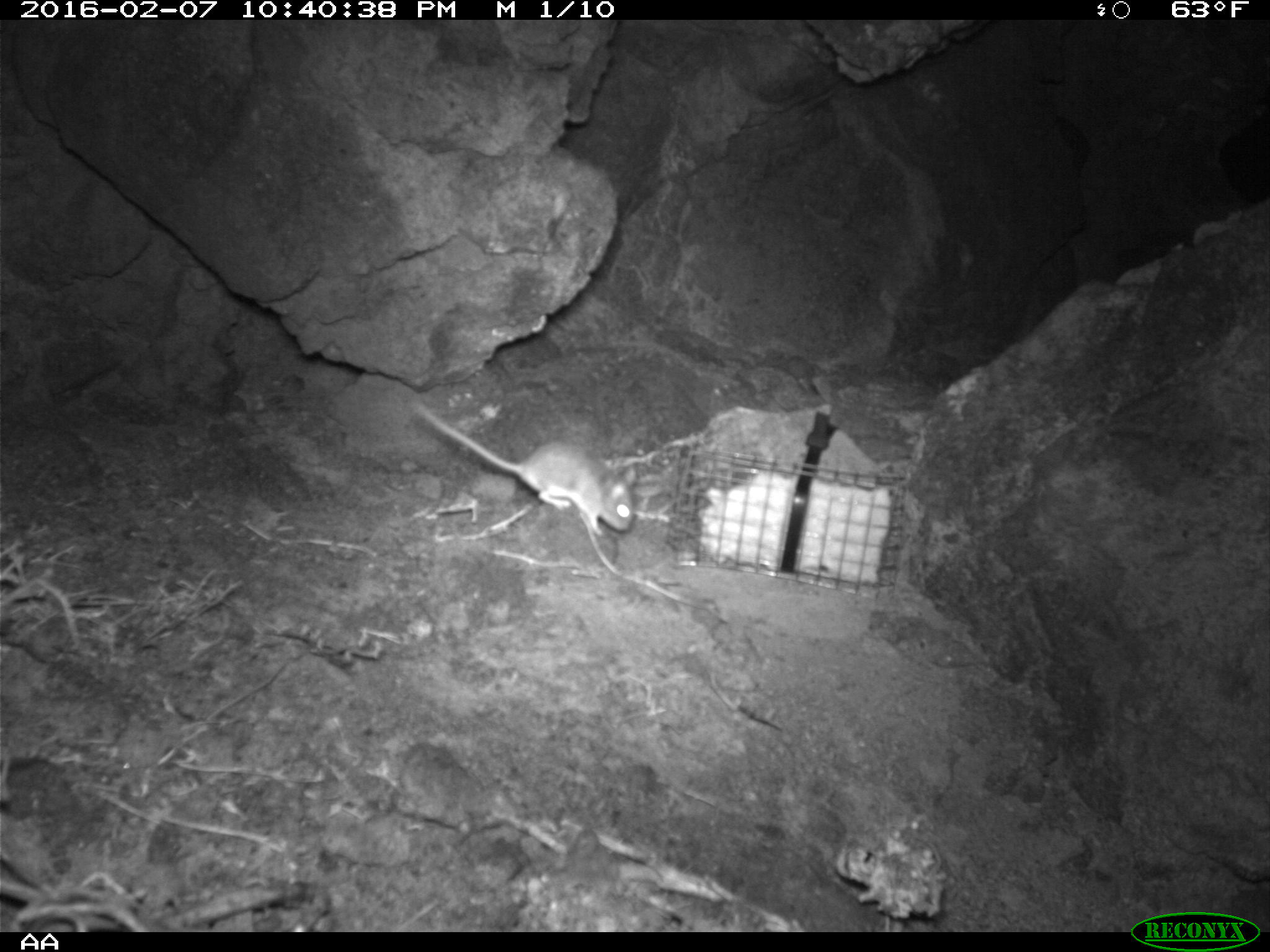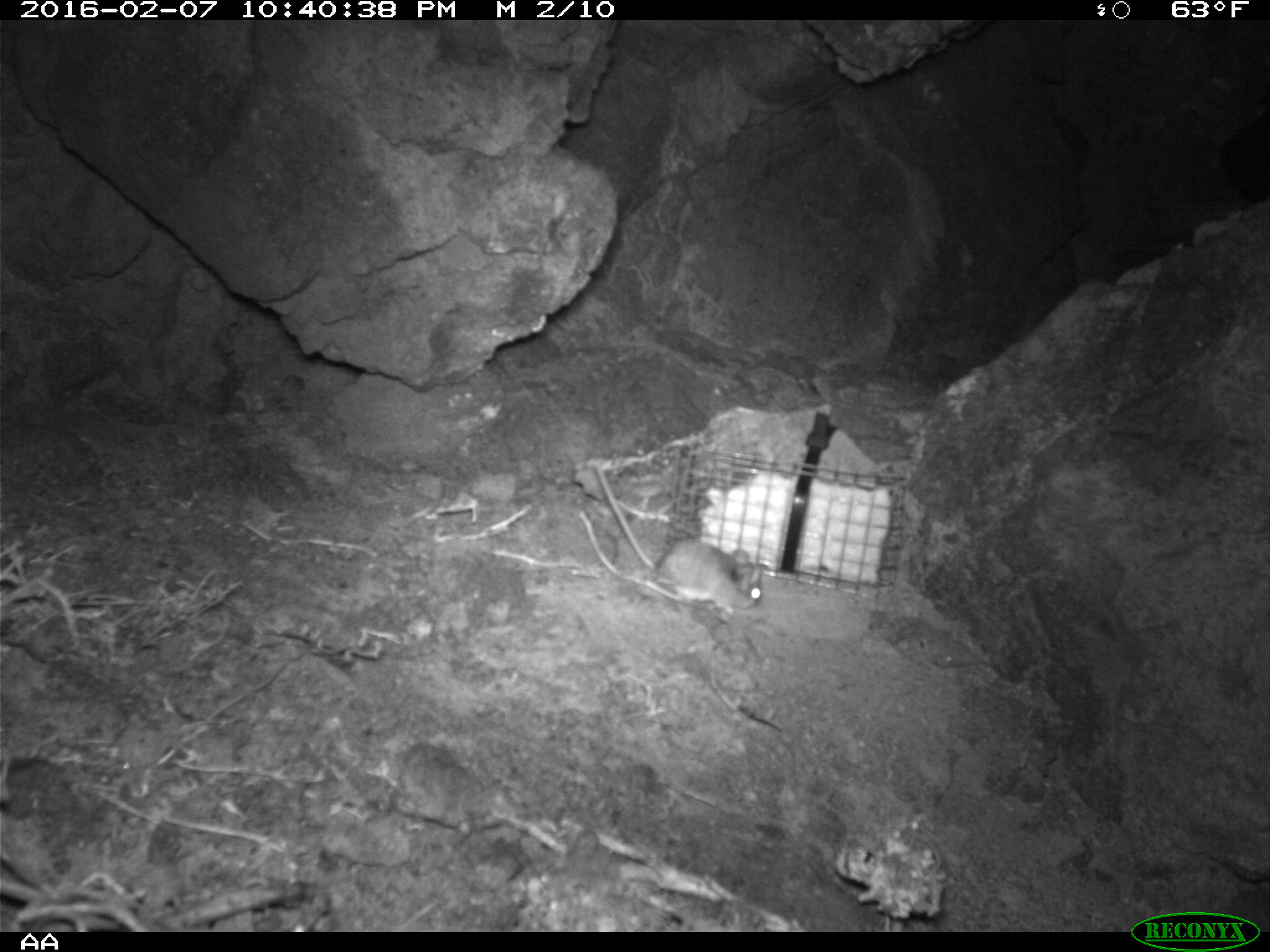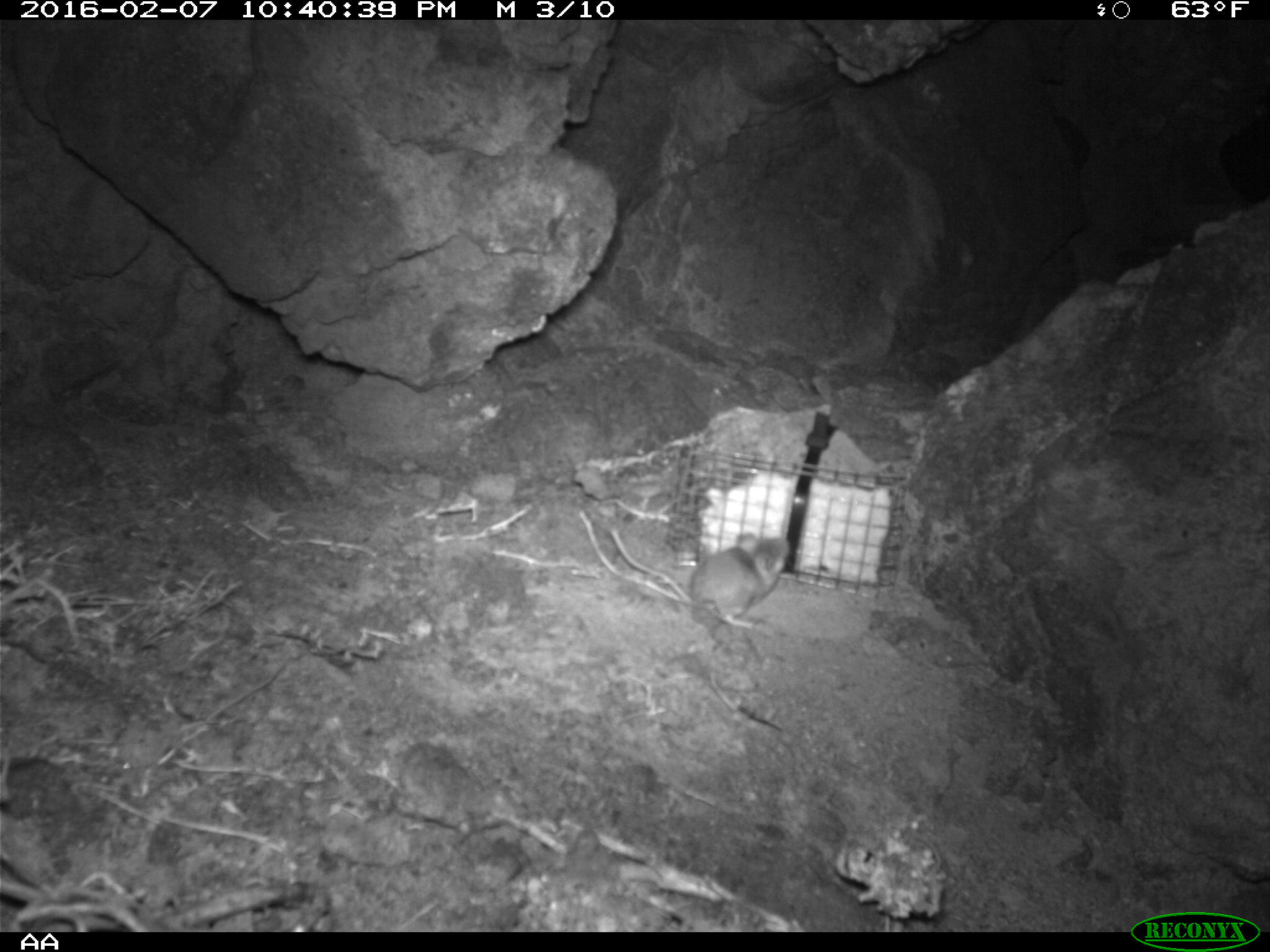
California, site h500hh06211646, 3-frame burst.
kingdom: Animalia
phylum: Chordata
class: Mammalia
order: Rodentia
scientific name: Rodentia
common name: rodent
Rodent (Rodentia).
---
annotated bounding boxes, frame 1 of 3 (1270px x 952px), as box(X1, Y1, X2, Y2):
rodent: box(417, 400, 634, 536)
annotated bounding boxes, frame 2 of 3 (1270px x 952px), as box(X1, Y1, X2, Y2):
rodent: box(592, 467, 762, 612)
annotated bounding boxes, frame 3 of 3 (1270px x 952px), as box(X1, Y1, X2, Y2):
rodent: box(610, 527, 791, 630)